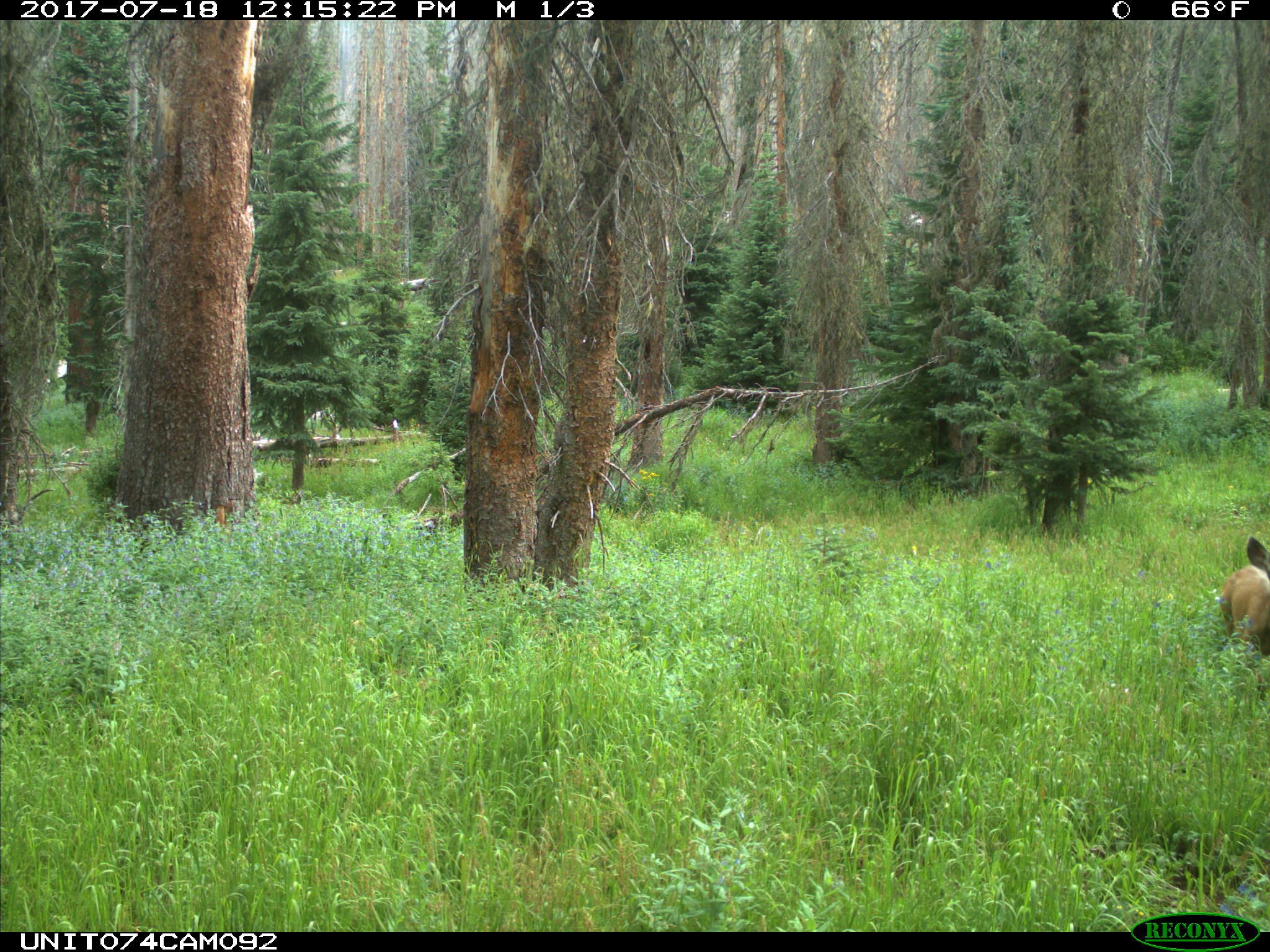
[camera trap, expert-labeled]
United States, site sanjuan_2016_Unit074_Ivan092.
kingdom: Animalia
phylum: Chordata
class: Mammalia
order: Artiodactyla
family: Cervidae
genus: Odocoileus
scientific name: Odocoileus hemionus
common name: mule deer